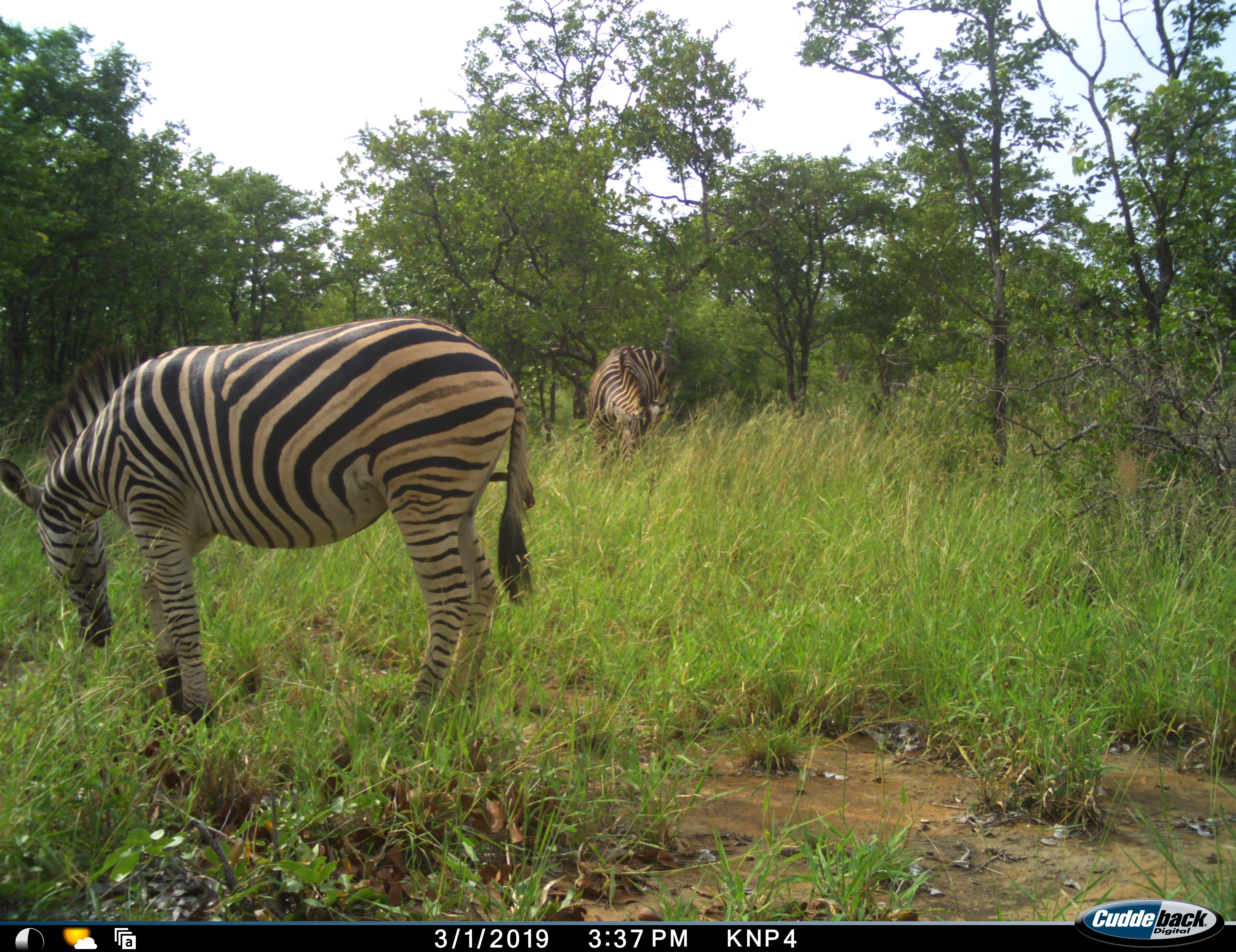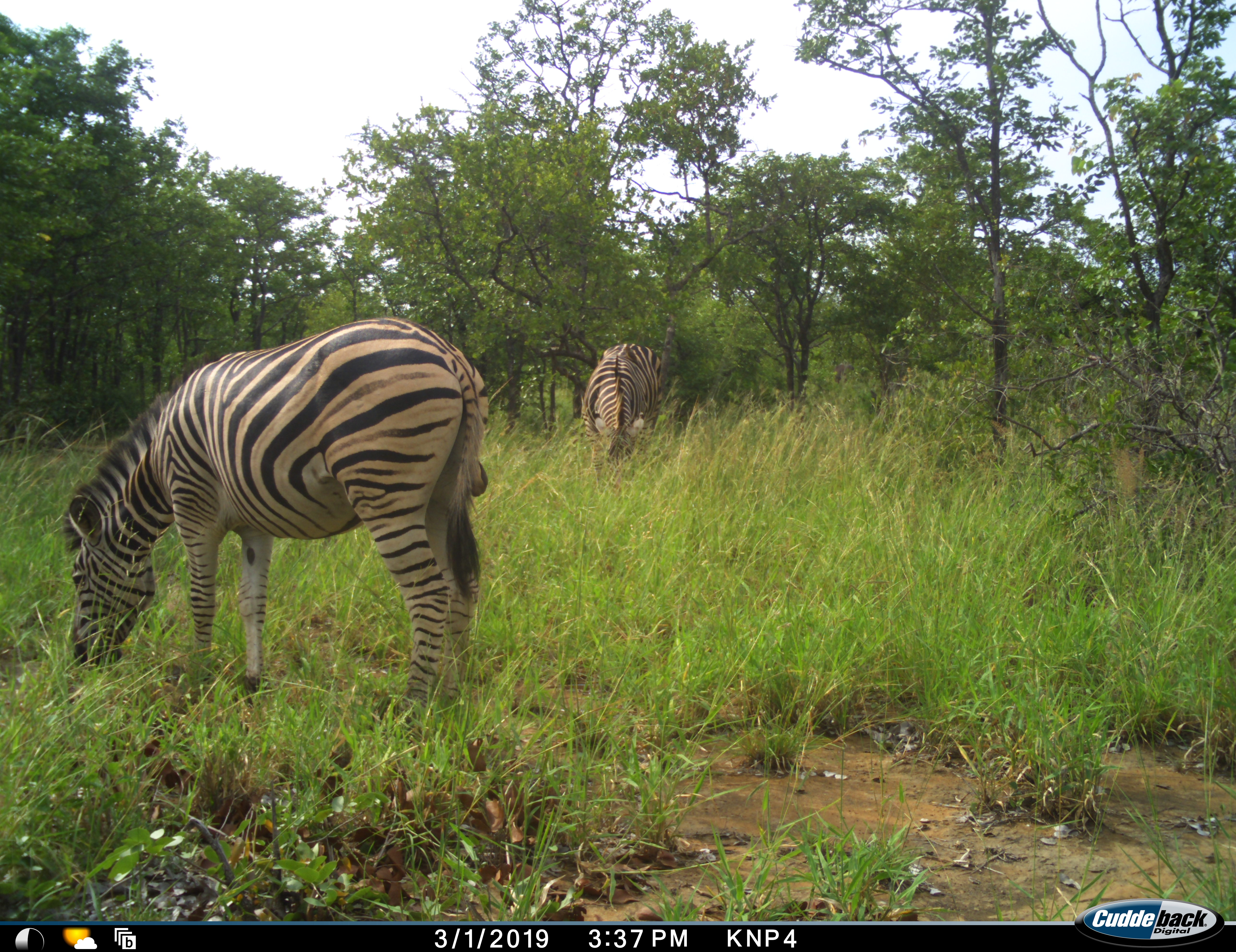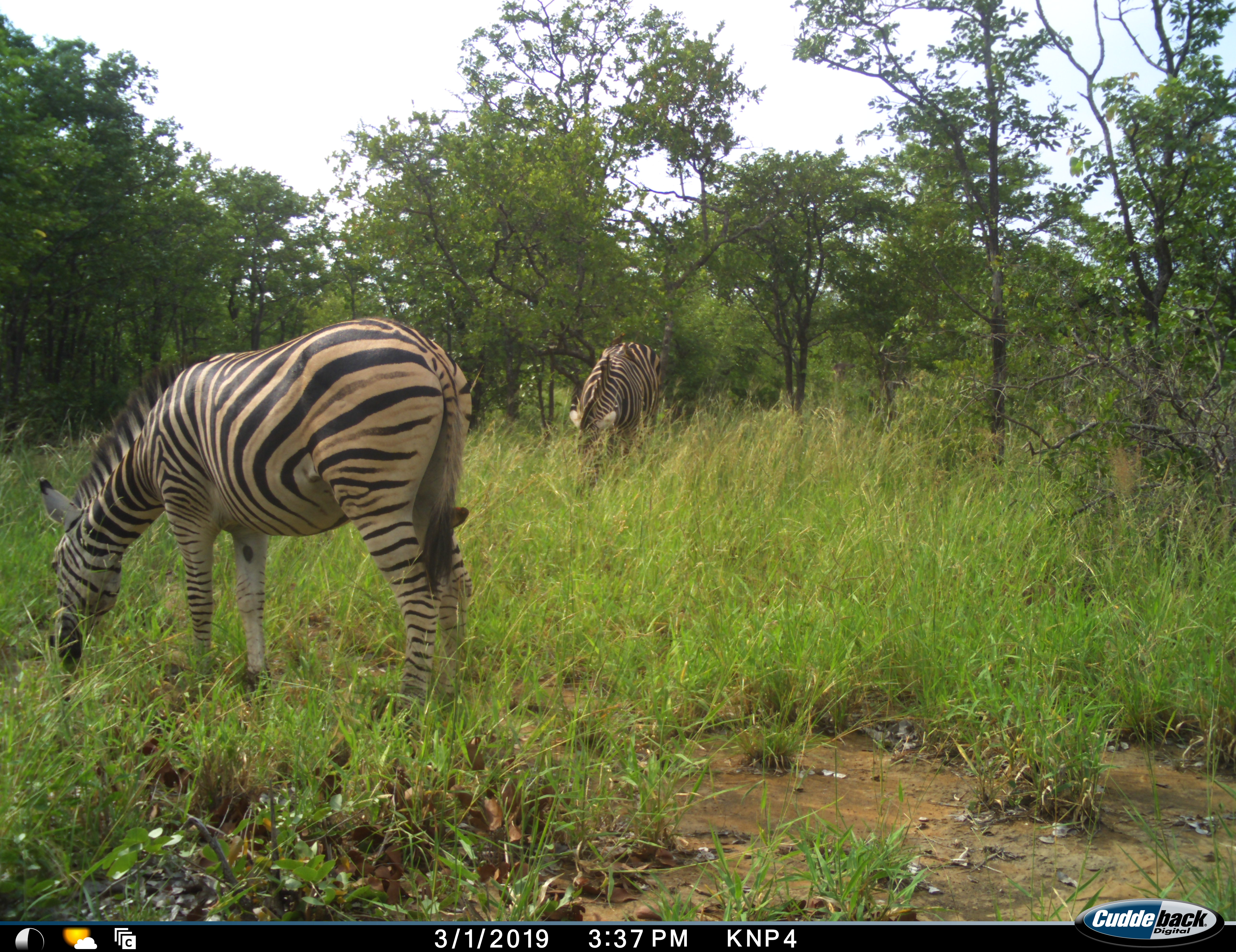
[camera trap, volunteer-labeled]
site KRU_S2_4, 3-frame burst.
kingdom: Animalia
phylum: Chordata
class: Mammalia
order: Perissodactyla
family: Equidae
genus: Equus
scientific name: Equus quagga burchellii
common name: burchell's zebra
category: zebraburchells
Zebraburchells (burchell's zebra) (Equus quagga burchellii), count 2. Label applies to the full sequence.